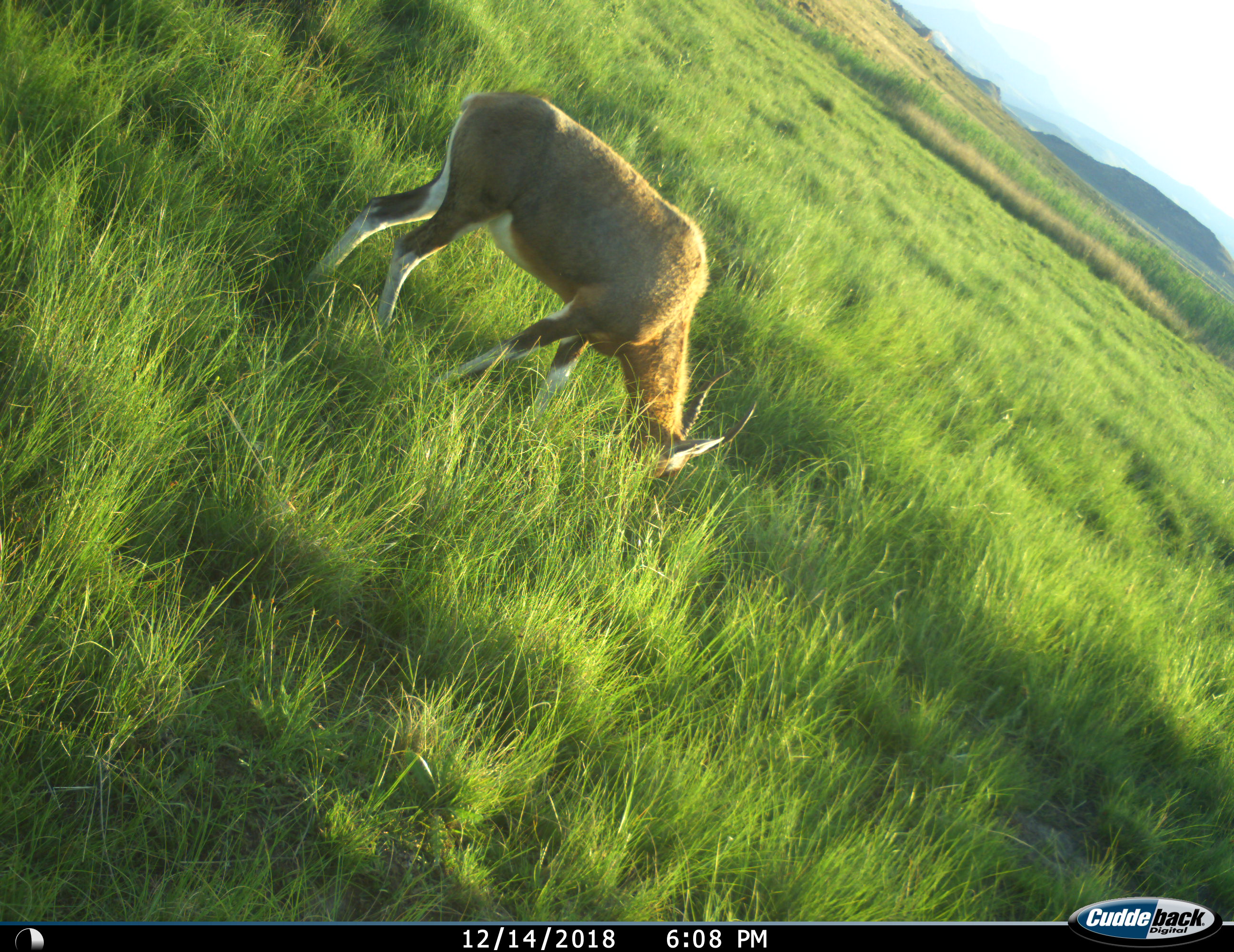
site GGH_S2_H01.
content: unidentified animal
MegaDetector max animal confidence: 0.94